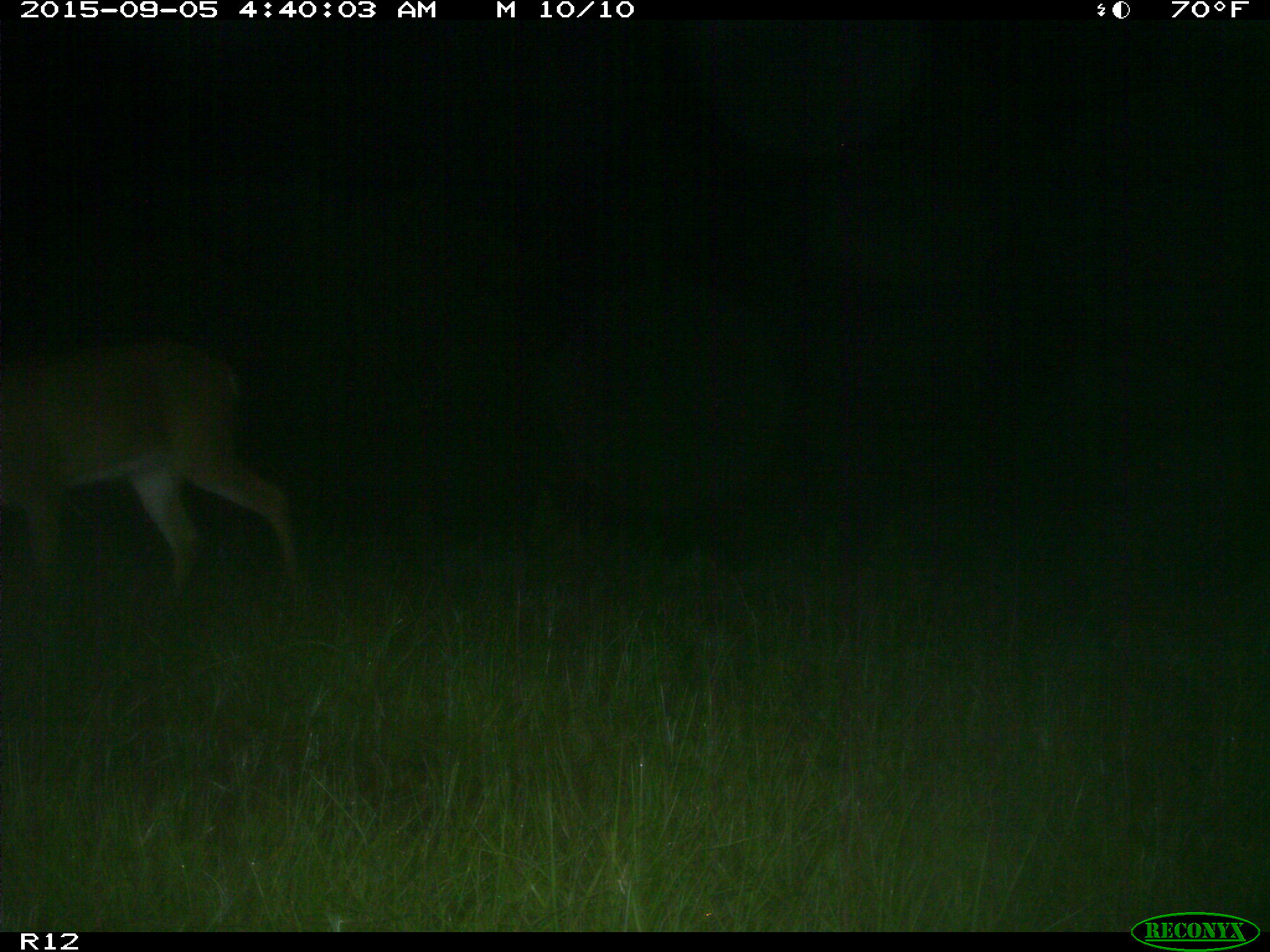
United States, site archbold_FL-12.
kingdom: Animalia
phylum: Chordata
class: Mammalia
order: Artiodactyla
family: Cervidae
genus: Odocoileus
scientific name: Odocoileus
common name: deer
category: unidentified deer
Unidentified deer (deer) (Odocoileus).